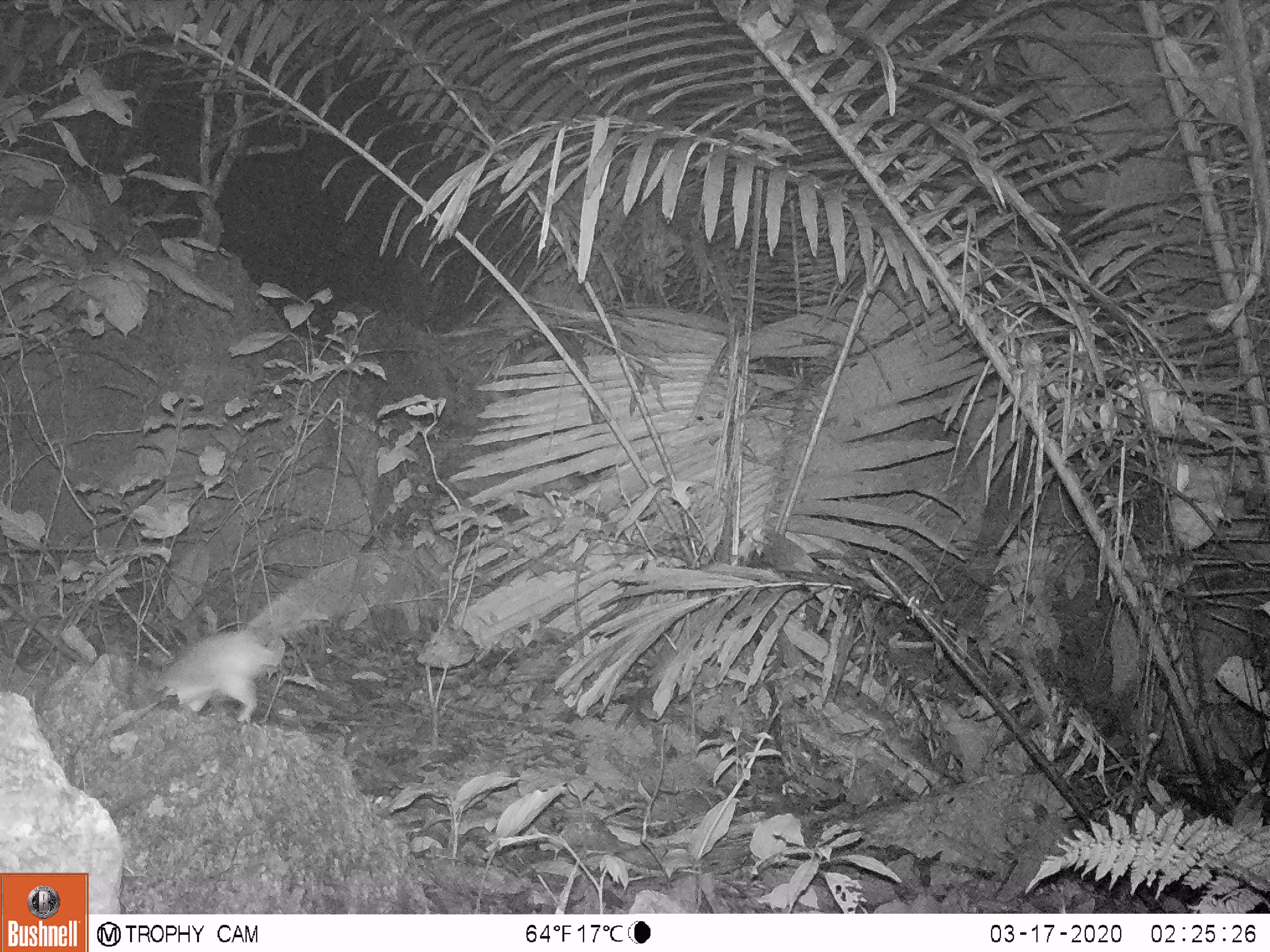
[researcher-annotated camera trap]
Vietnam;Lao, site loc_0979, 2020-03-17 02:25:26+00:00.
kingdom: Animalia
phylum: Chordata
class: Mammalia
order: Rodentia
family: Muridae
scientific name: Muridae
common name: old-world mice and rats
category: unidentified murid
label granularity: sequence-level